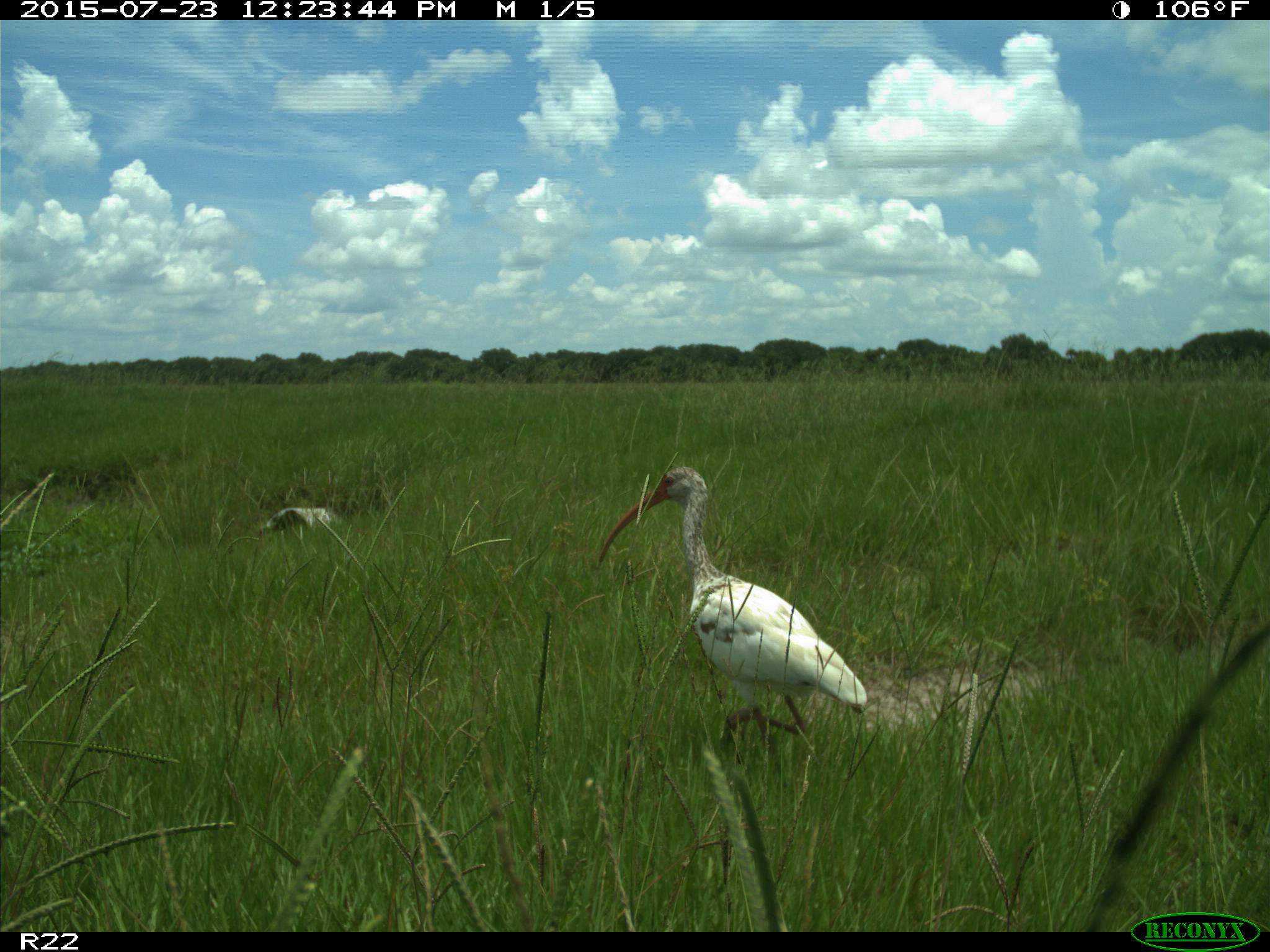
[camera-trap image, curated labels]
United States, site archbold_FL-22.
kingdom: Animalia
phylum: Chordata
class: Mammalia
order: Artiodactyla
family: Bovidae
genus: Bos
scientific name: Bos taurus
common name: domestic cow